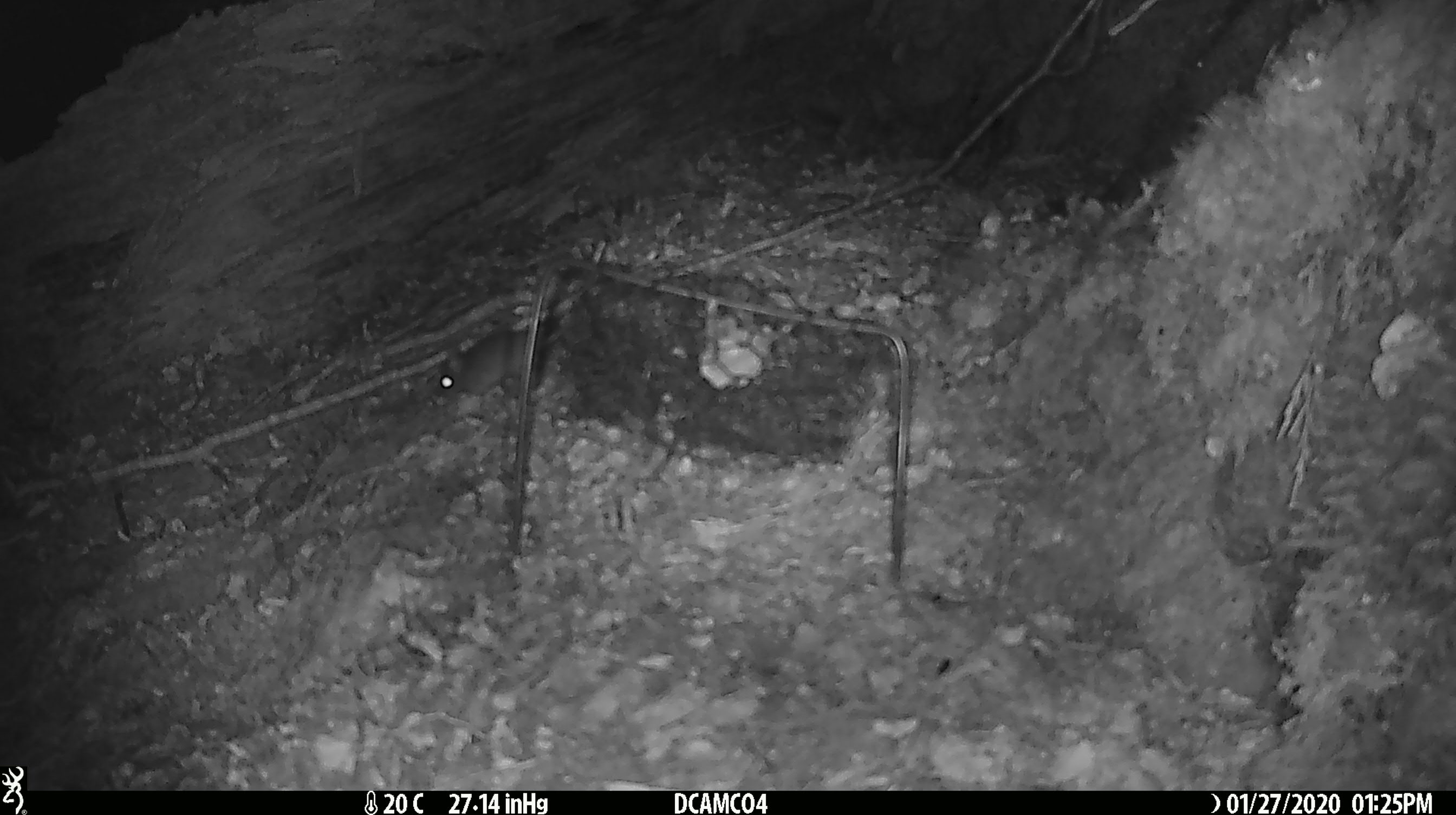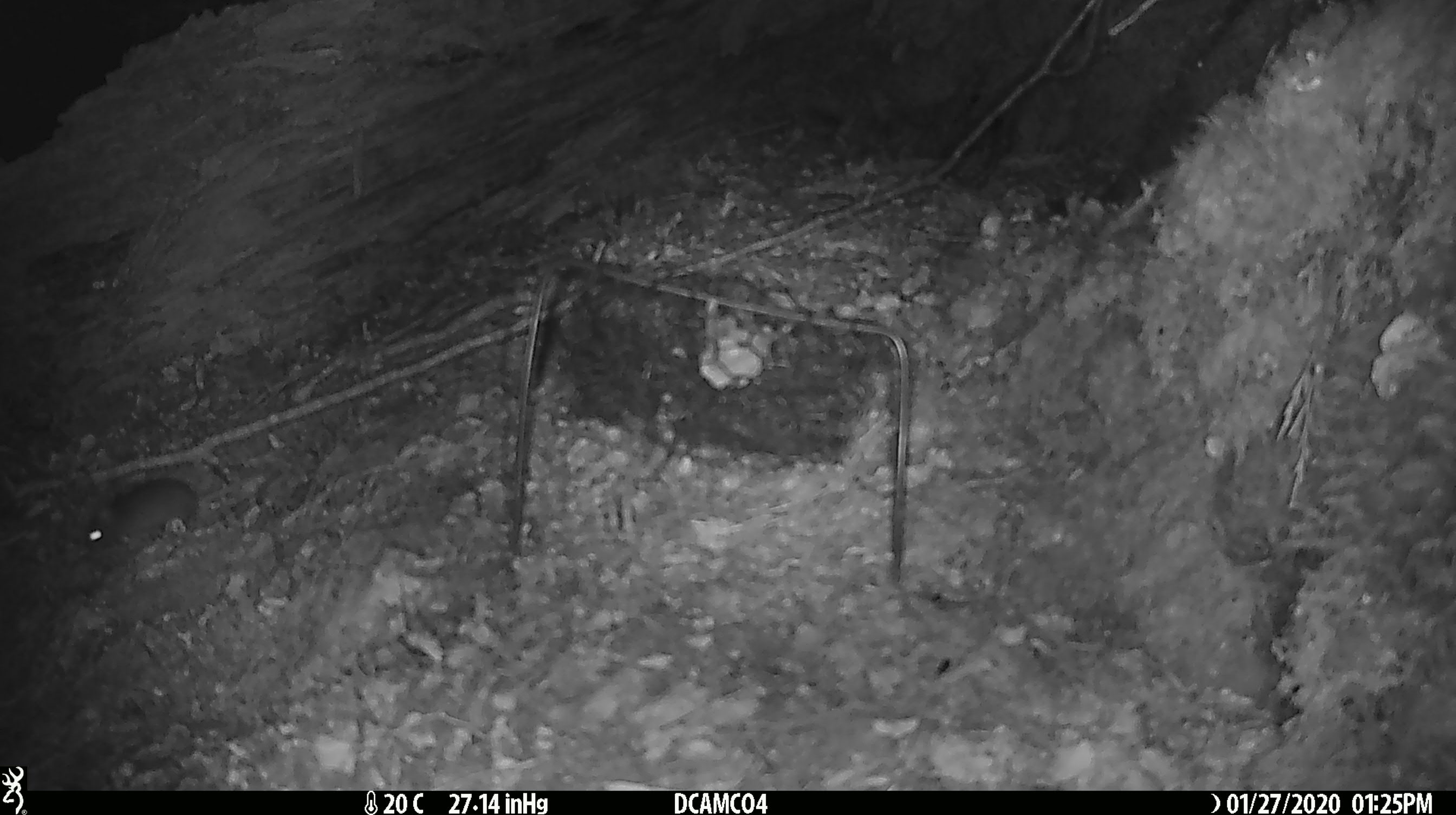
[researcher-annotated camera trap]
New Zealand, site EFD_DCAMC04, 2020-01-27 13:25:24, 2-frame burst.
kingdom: Animalia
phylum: Chordata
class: Mammalia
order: Rodentia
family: Muridae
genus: Mus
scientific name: Mus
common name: mouse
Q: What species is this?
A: Mouse (Mus).